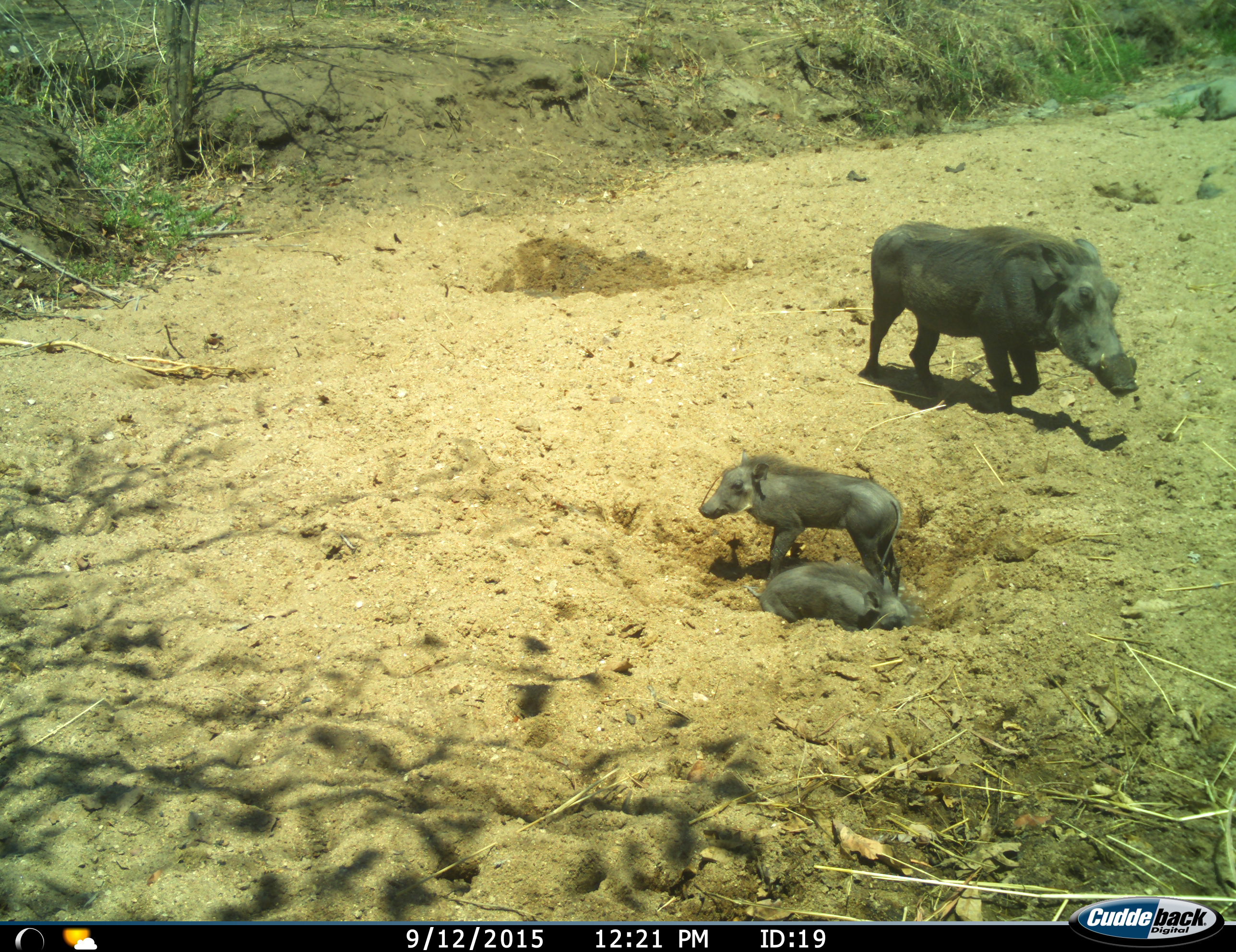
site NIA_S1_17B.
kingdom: Animalia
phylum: Chordata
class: Mammalia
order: Artiodactyla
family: Suidae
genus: Phacochoerus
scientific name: Phacochoerus africanus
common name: warthog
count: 3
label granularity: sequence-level